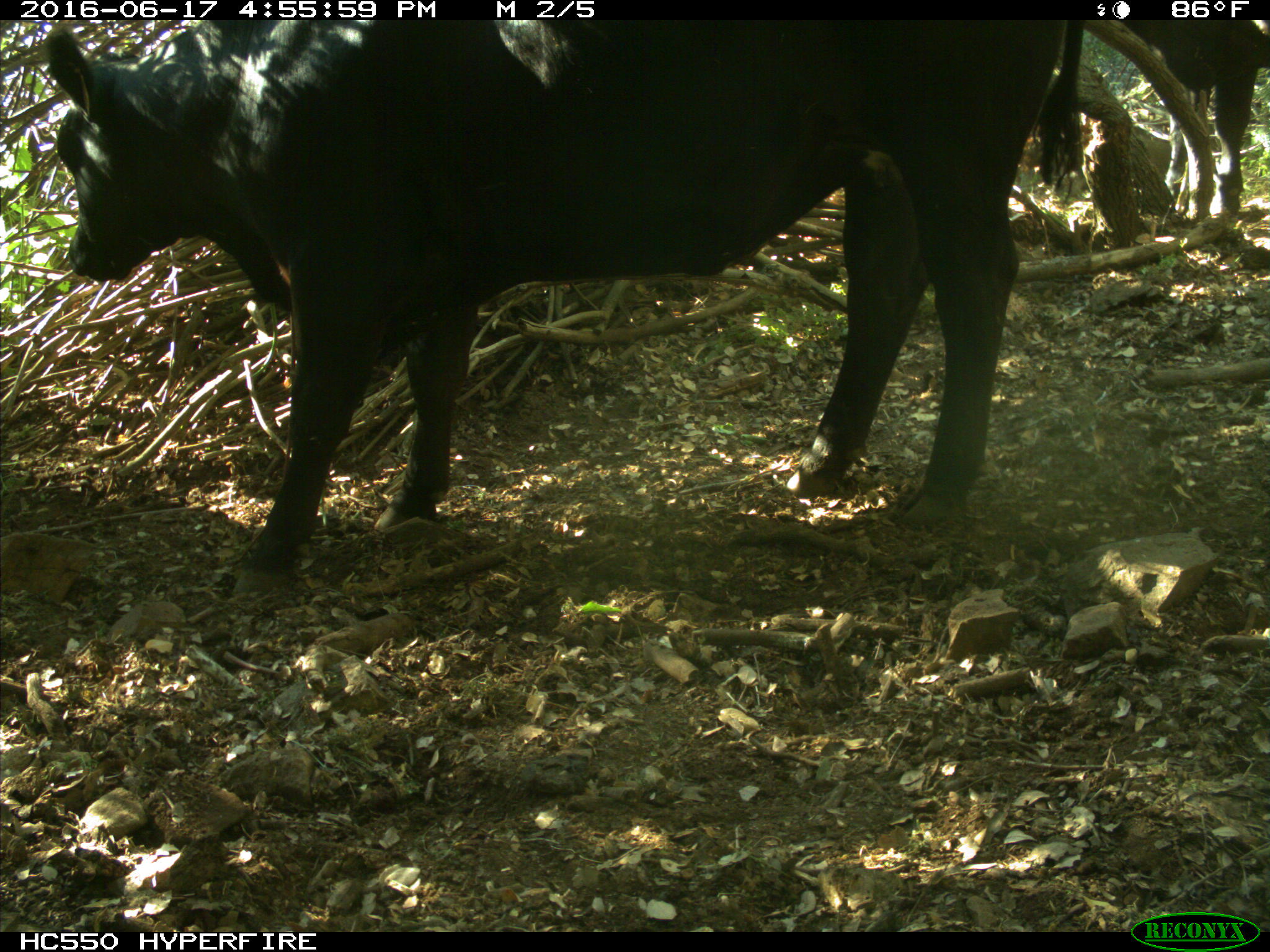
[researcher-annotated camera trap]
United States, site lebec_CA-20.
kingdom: Animalia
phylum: Chordata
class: Mammalia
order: Artiodactyla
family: Bovidae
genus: Bos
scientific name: Bos taurus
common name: domestic cow